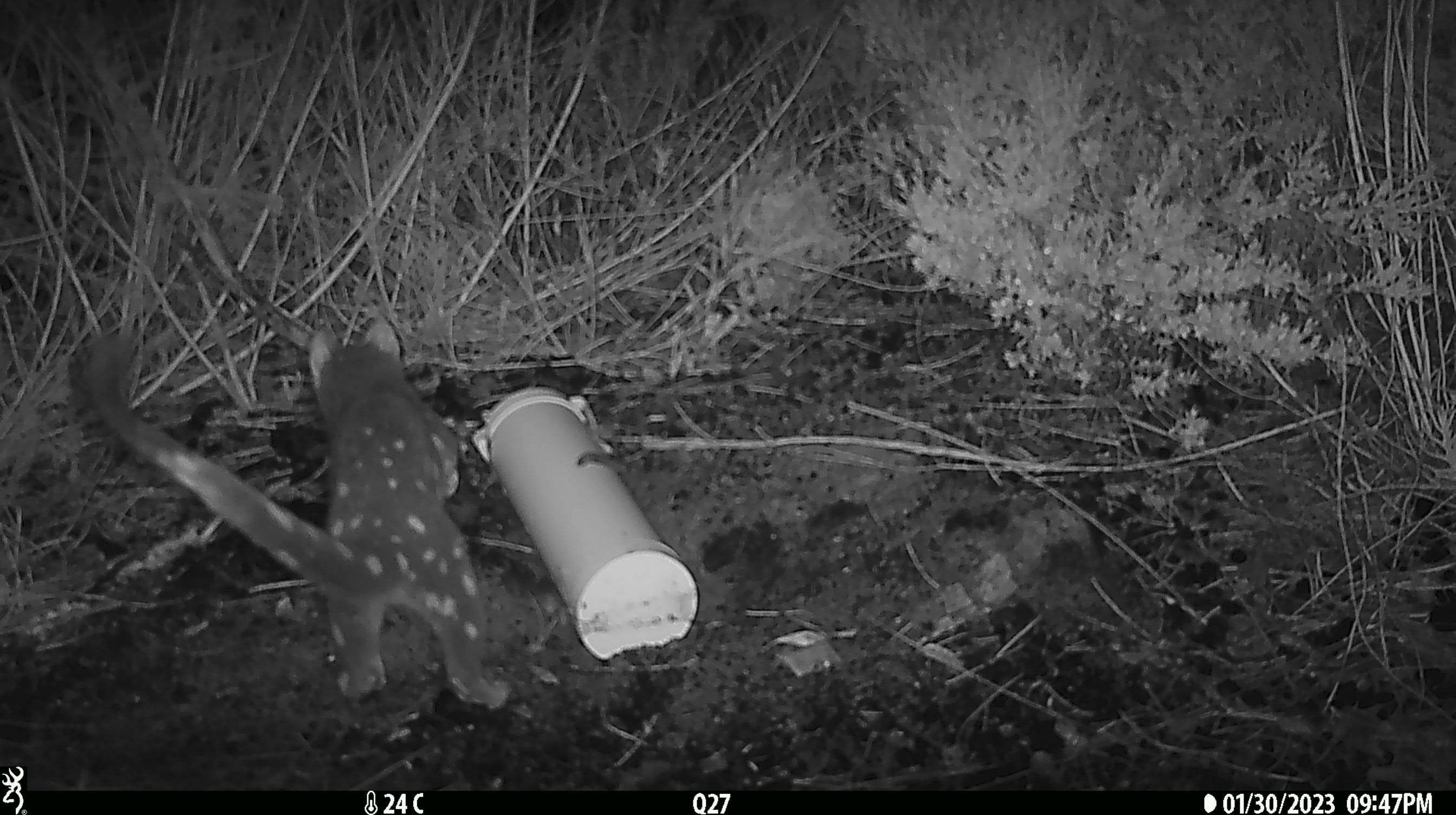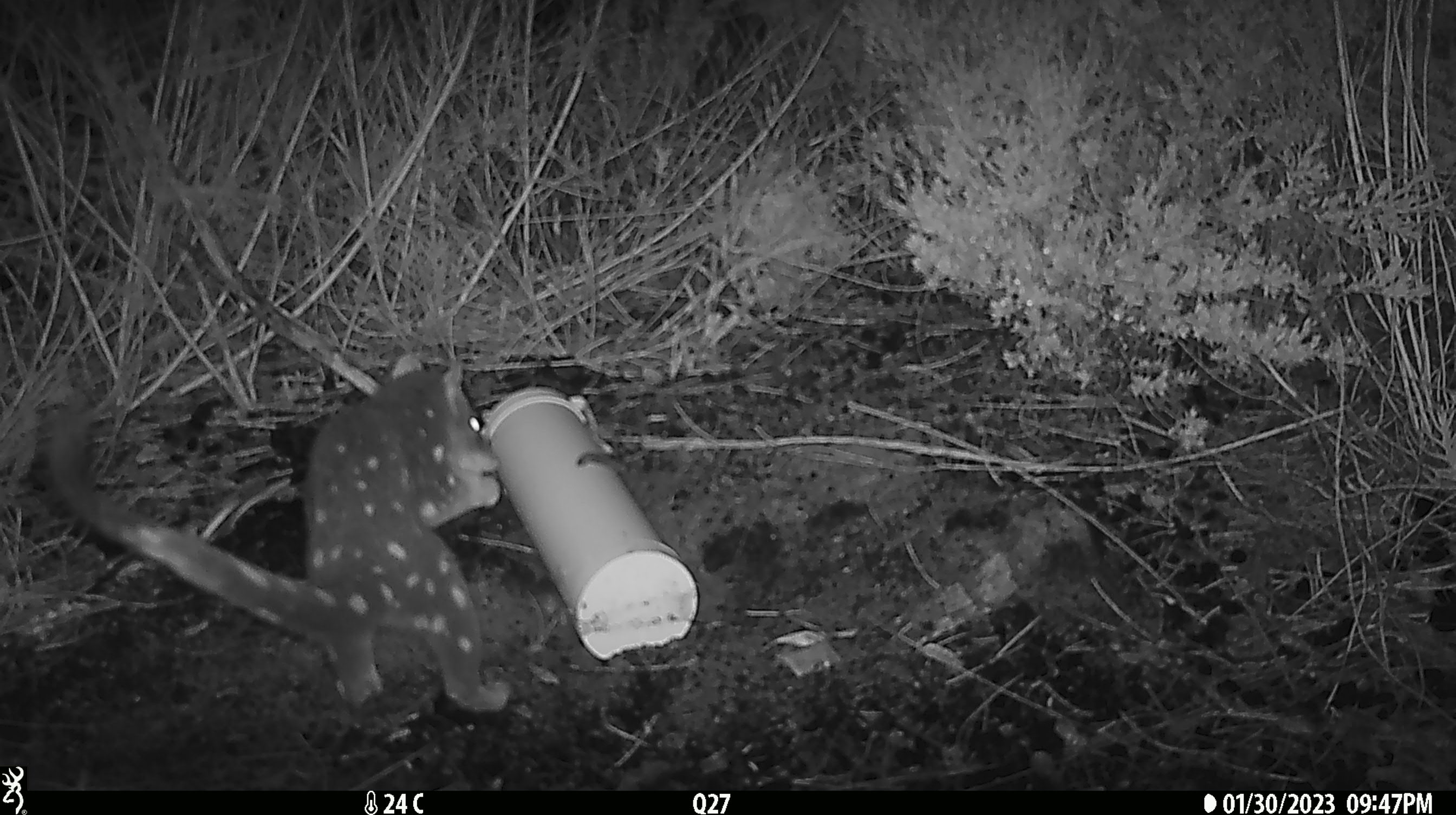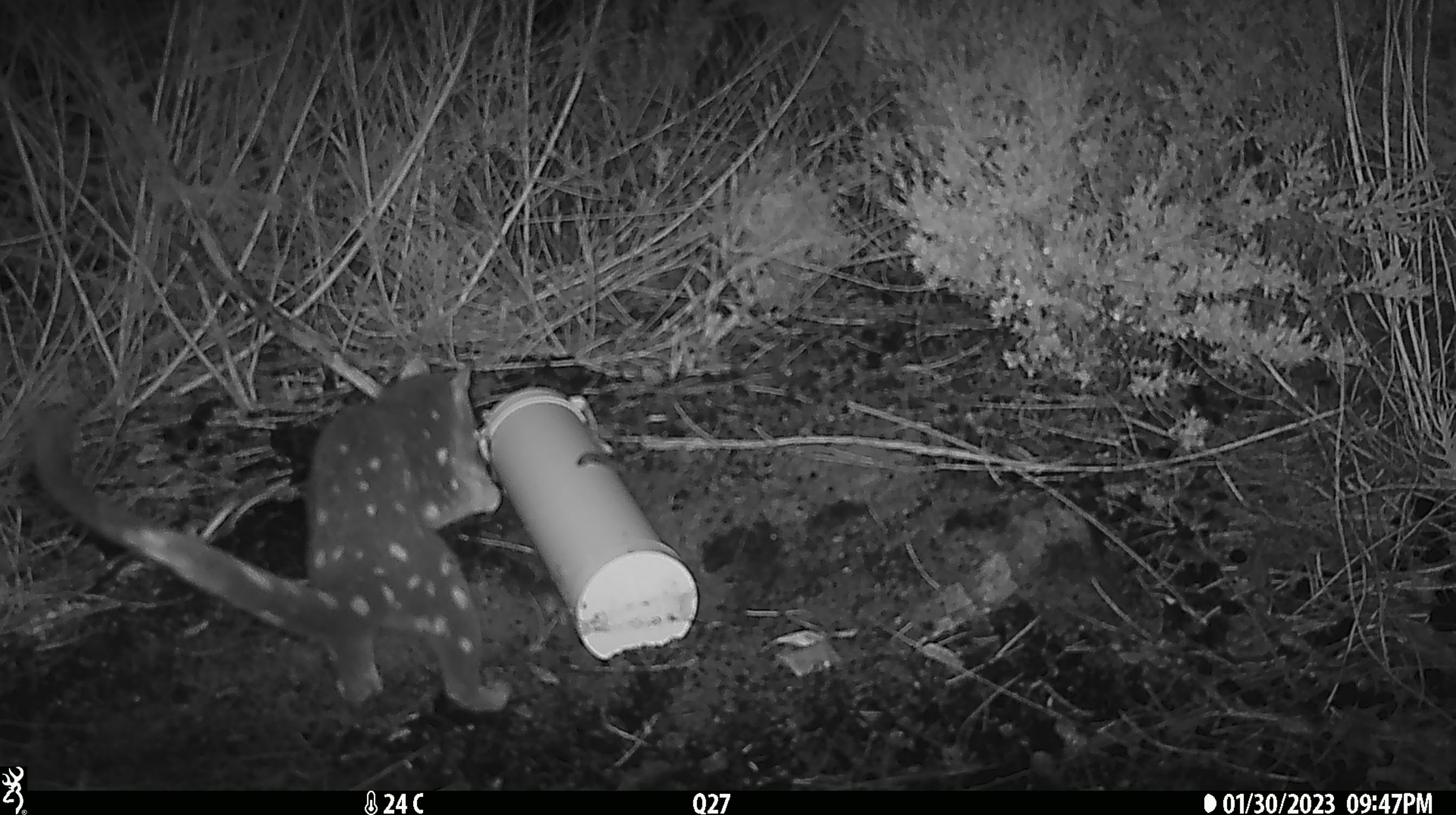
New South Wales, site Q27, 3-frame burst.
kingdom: Animalia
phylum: Chordata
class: Mammalia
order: Dasyuromorphia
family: Dasyuridae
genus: Dasyurus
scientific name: Dasyurus maculatus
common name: spotted-tailed quoll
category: quoll